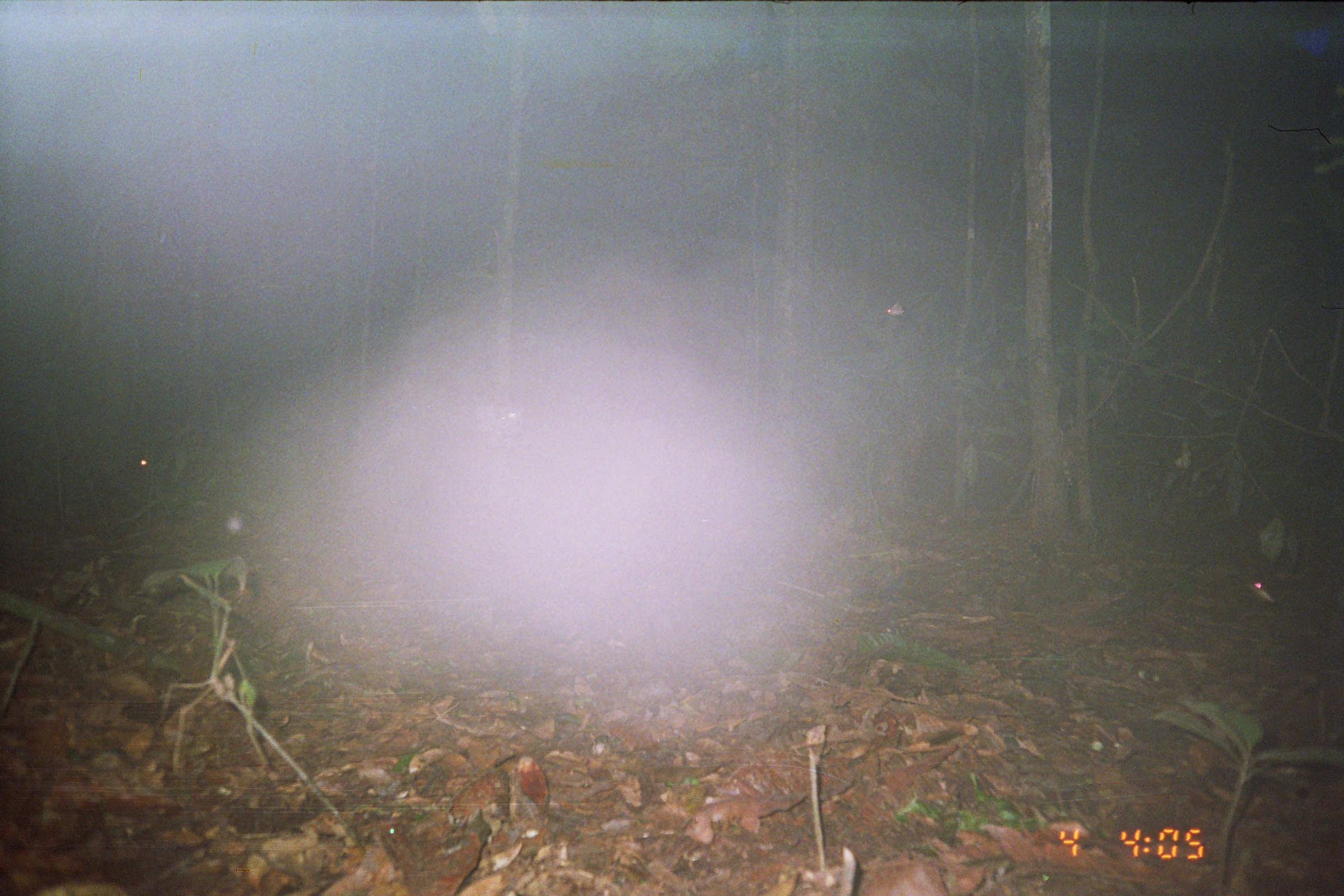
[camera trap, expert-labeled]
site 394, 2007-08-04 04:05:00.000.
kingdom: Animalia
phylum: Chordata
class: Mammalia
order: Artiodactyla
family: Tayassuidae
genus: Tayassu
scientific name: Tayassu pecari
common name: white-lipped peccary